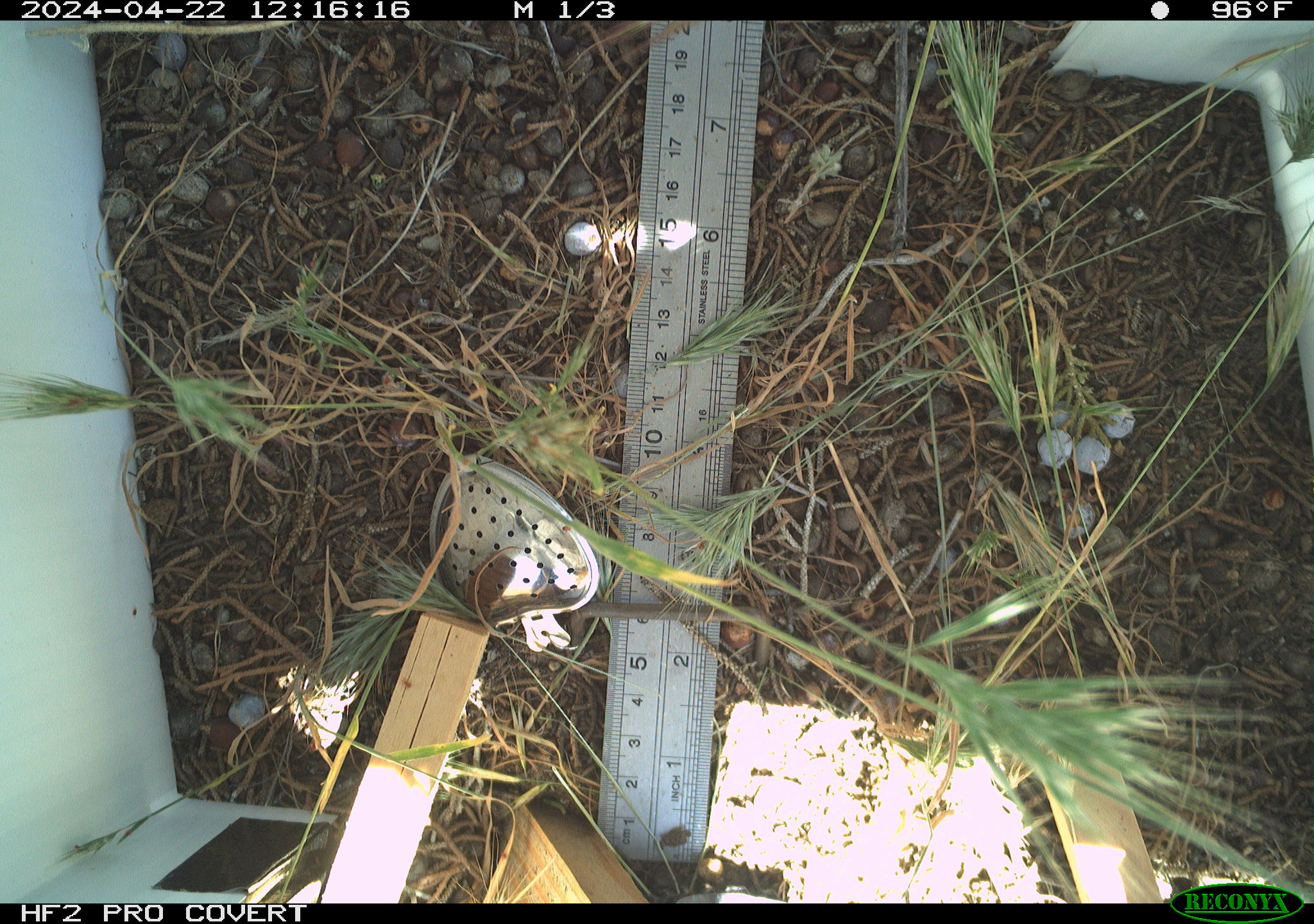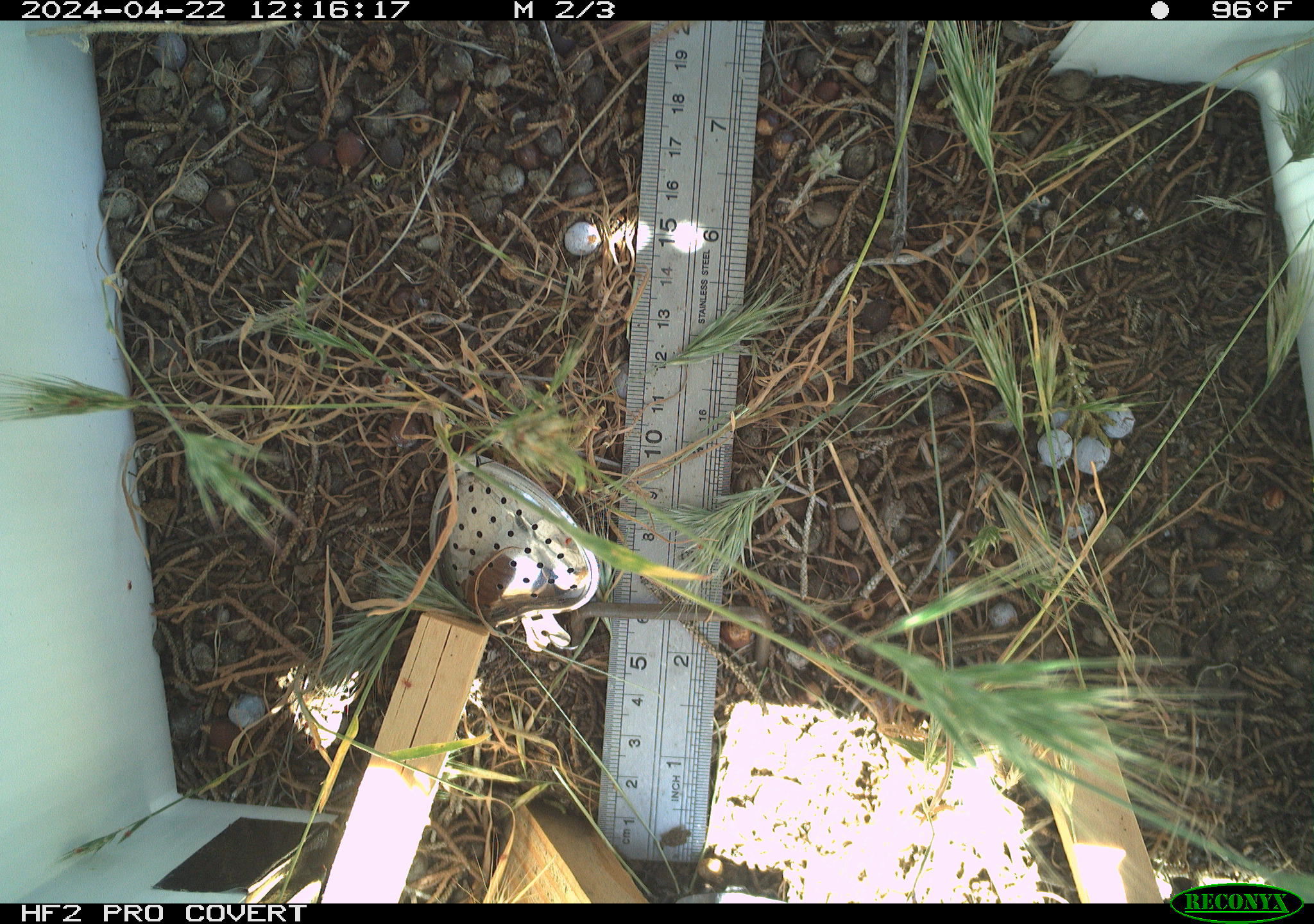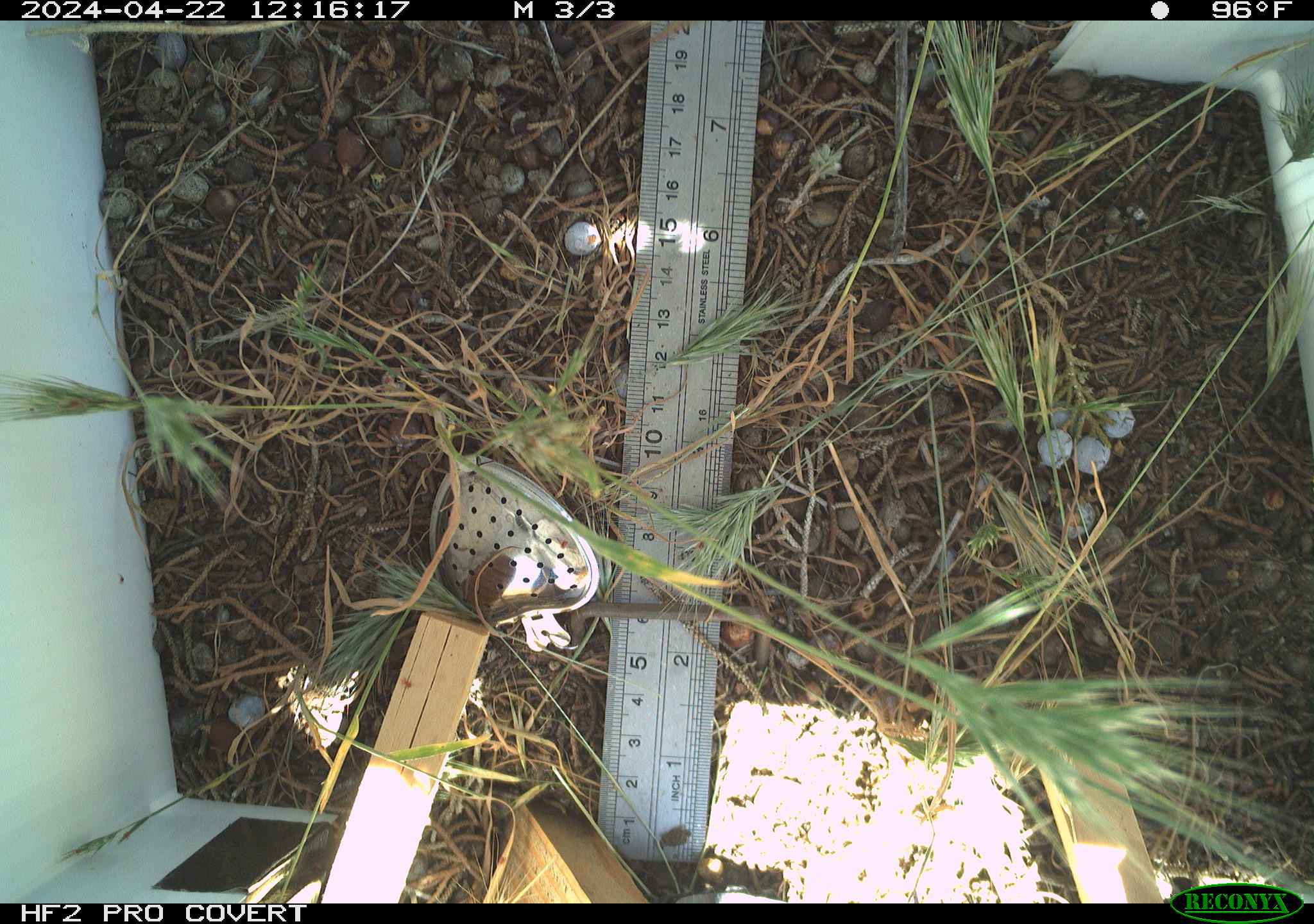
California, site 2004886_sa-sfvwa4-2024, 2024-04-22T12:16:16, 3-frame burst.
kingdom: Animalia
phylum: Arthropoda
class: Insecta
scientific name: Insecta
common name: insect